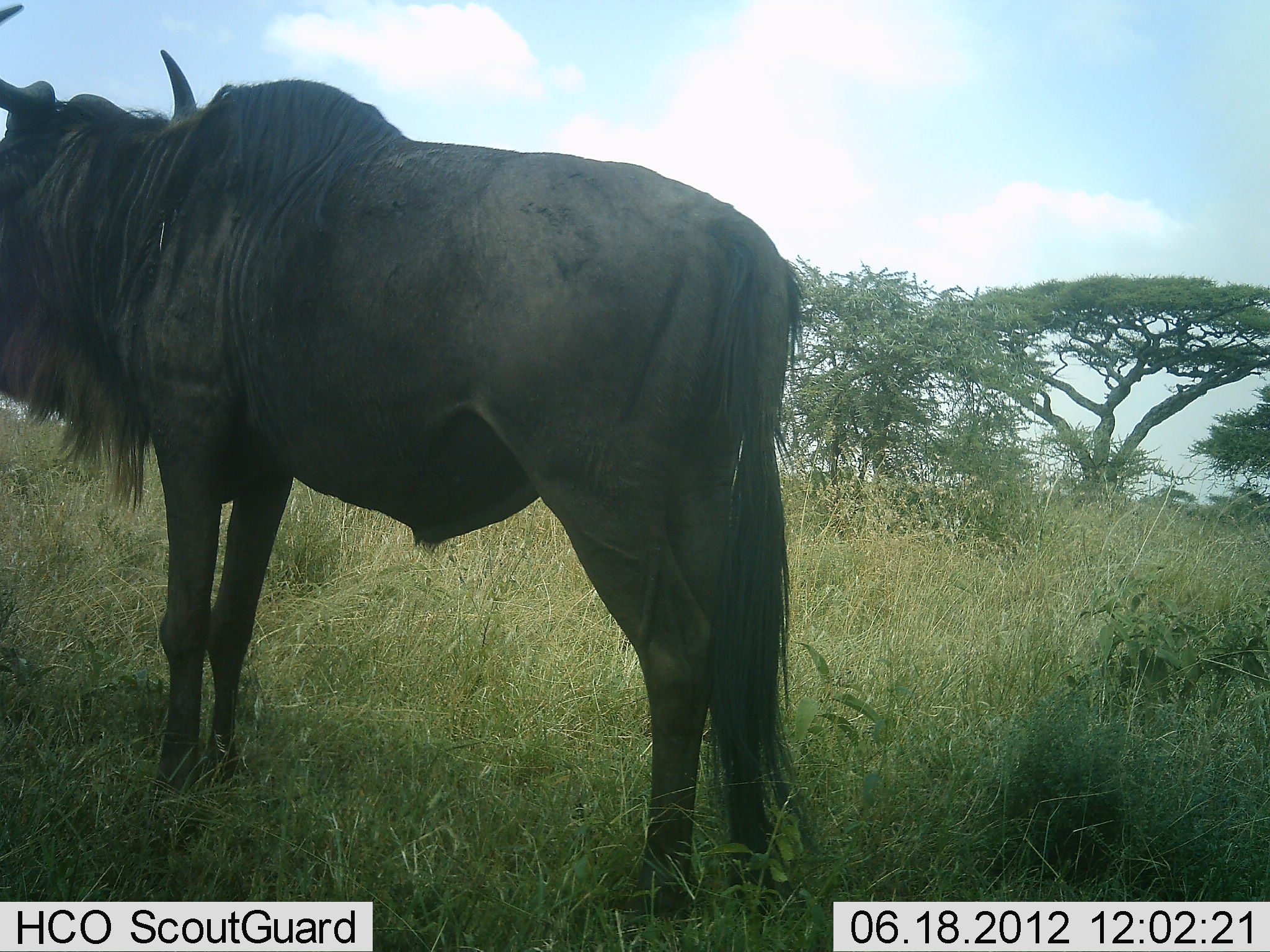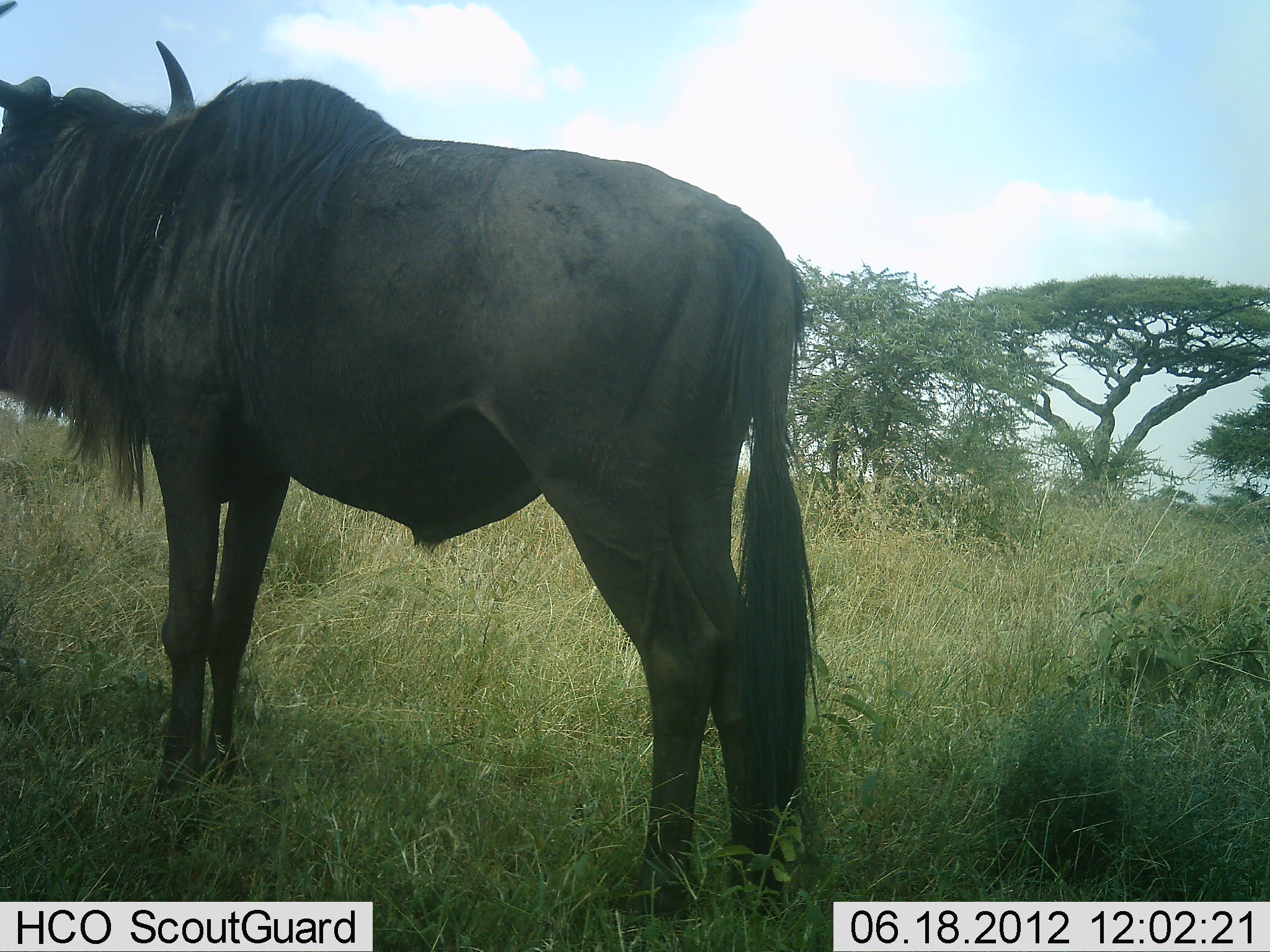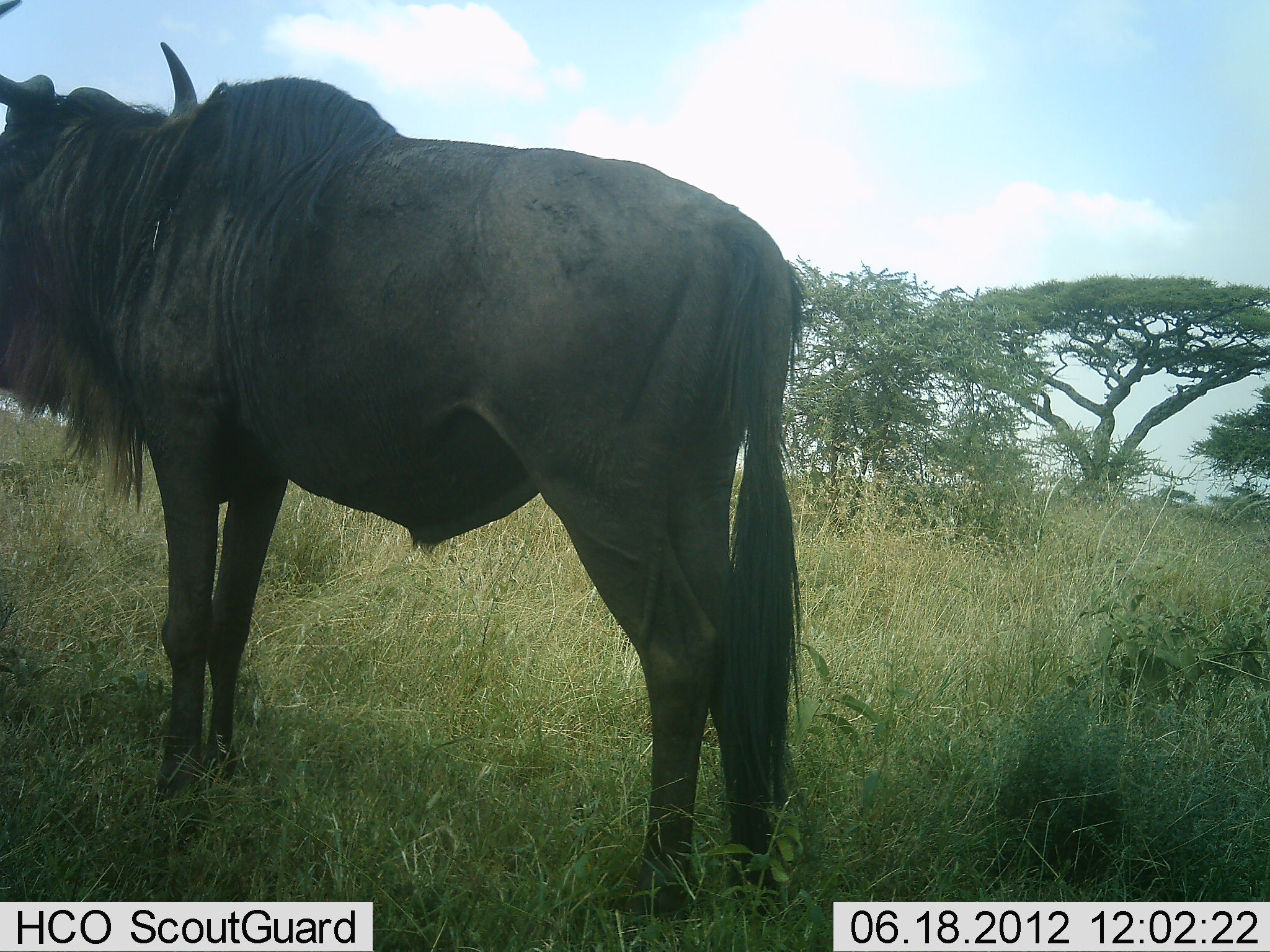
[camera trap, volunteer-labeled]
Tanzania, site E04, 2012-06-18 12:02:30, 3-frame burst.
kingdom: Animalia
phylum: Chordata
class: Mammalia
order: Artiodactyla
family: Bovidae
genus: Connochaetes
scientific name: Connochaetes taurinus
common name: blue wildebeest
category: wildebeest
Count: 1.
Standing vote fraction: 100%.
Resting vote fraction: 0%.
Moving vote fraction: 0%.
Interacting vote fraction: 0%.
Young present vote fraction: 0%.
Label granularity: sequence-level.